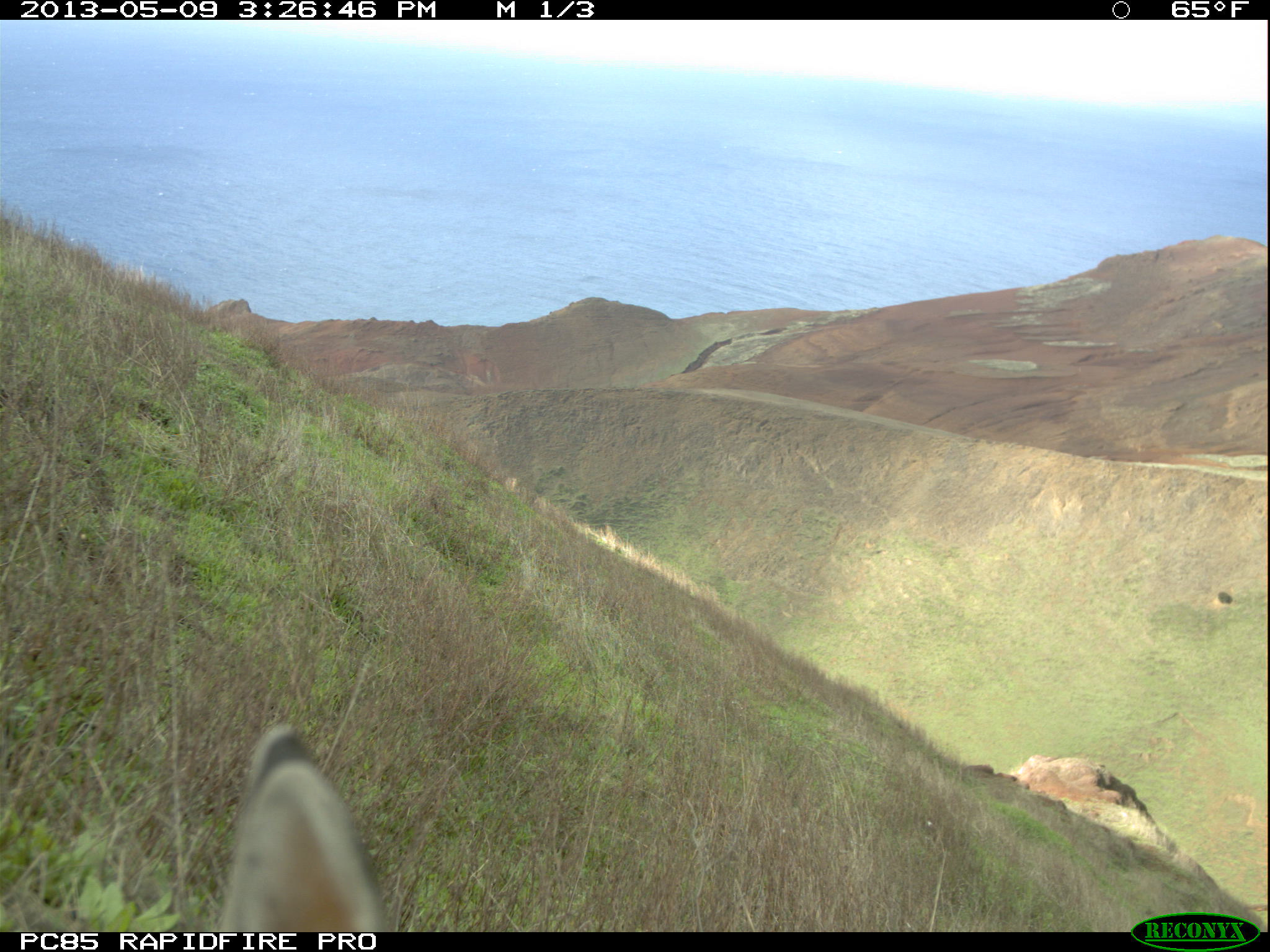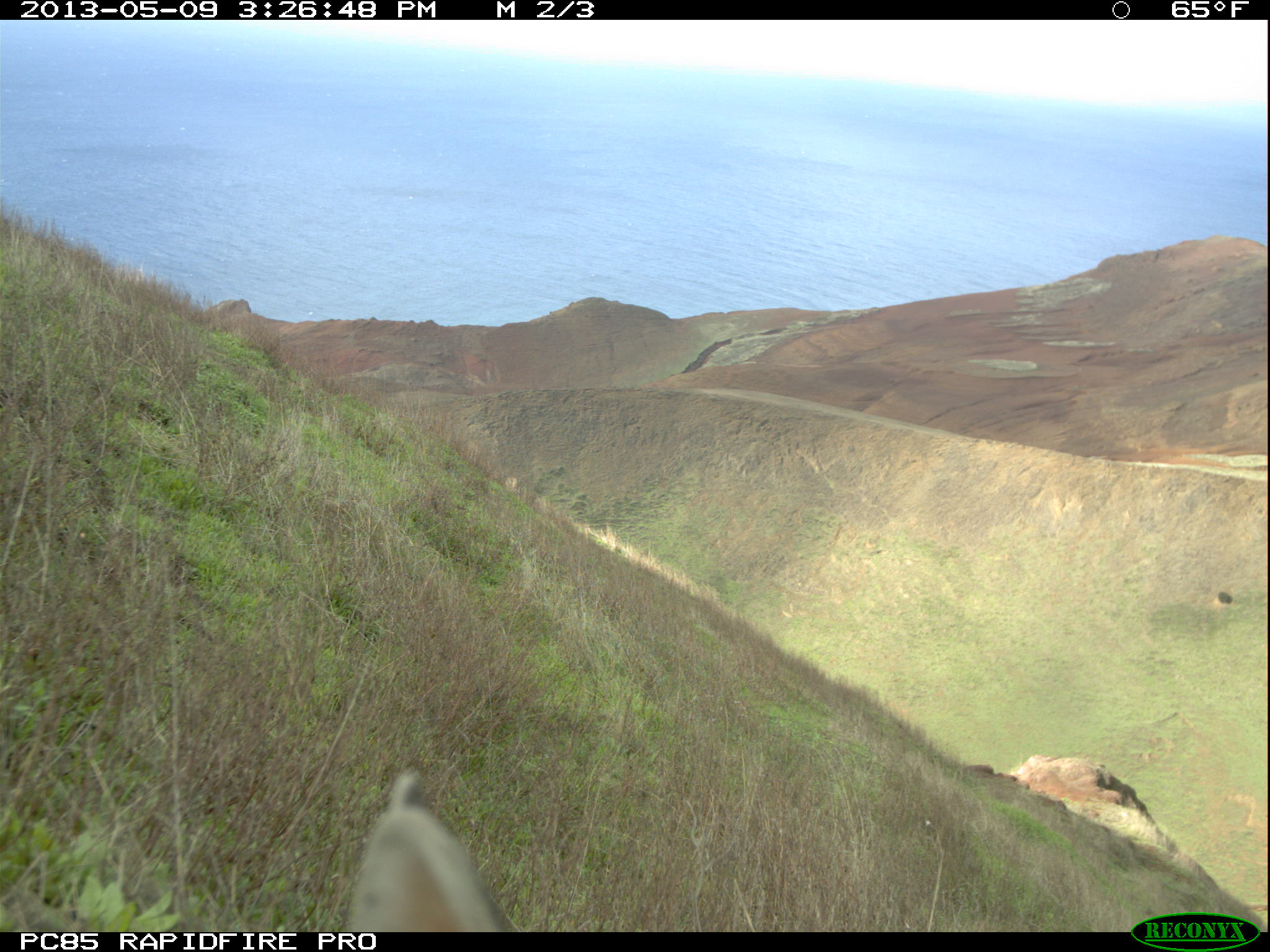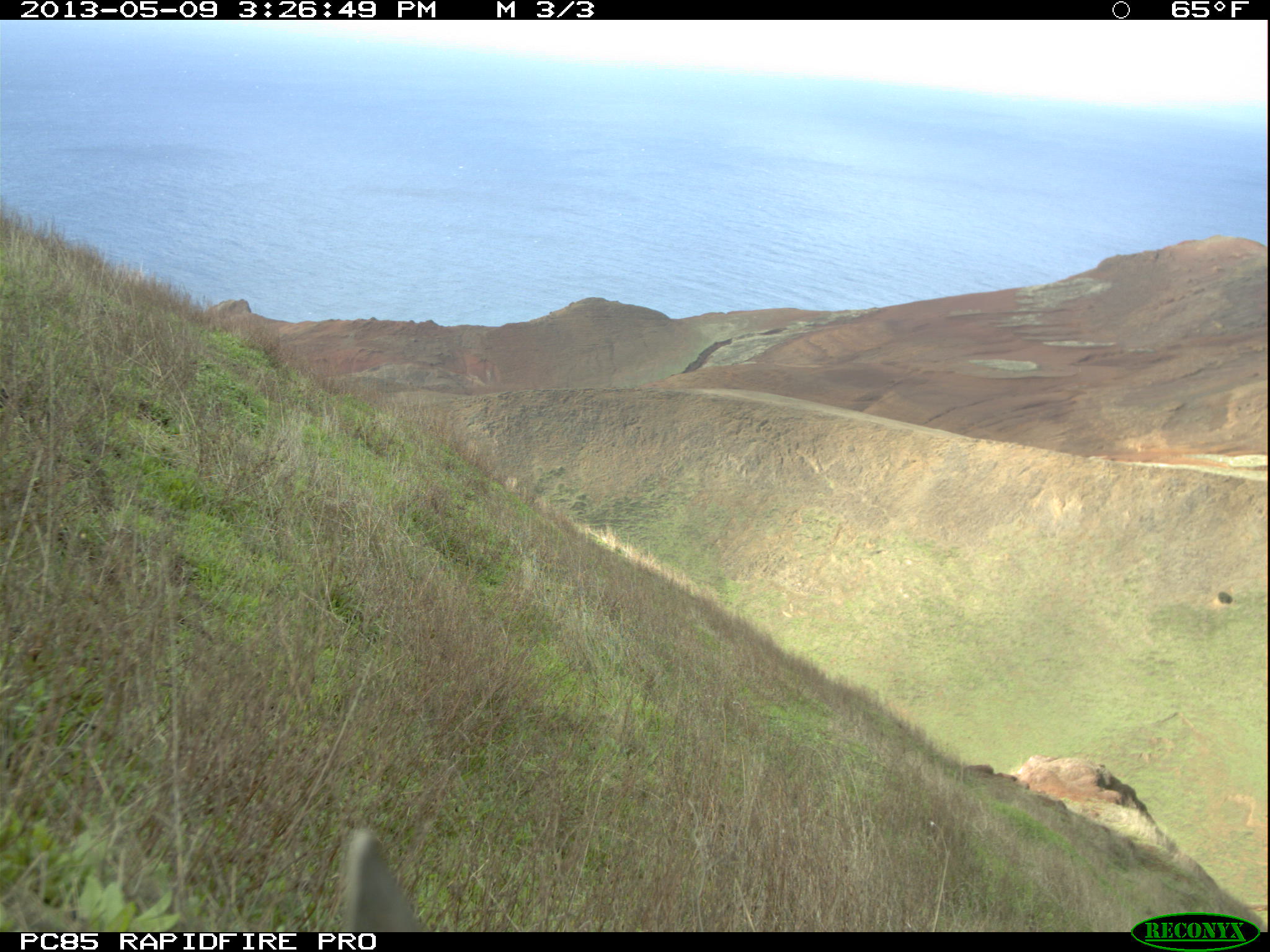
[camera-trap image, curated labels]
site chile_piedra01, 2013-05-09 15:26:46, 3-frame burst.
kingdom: Animalia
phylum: Chordata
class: Mammalia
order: Lagomorpha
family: Leporidae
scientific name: Leporidae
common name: rabbits and hares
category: rabbit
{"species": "rabbit (rabbits and hares) (Leporidae)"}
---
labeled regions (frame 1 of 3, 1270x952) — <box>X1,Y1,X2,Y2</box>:
rabbit: <box>212,726,391,933</box>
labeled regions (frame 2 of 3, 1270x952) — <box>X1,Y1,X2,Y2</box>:
rabbit: <box>344,769,520,933</box>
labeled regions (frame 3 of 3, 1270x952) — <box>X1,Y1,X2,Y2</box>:
rabbit: <box>336,827,423,933</box>